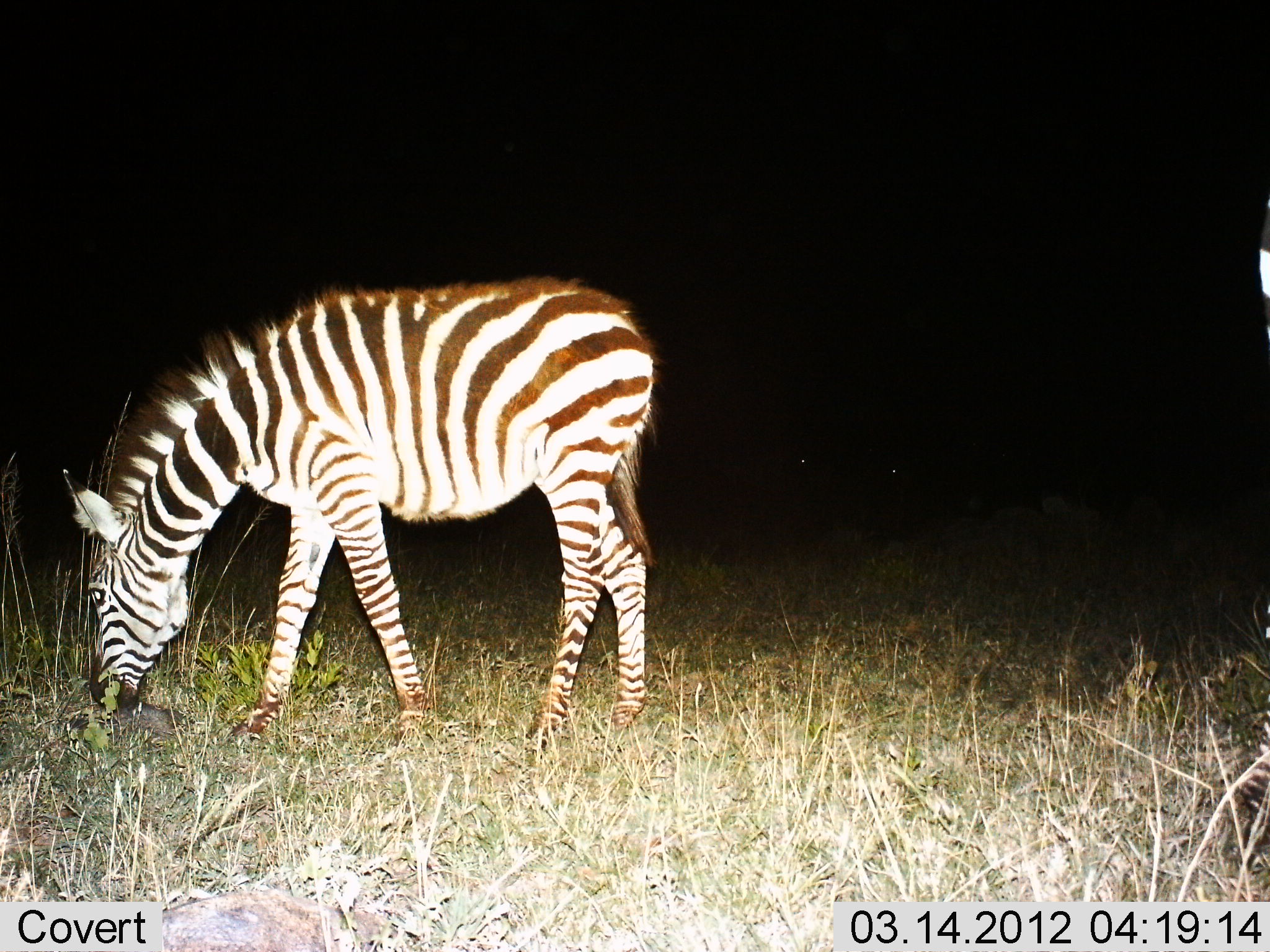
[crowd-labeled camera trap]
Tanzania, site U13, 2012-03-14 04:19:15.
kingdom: Animalia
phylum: Chordata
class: Mammalia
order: Perissodactyla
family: Equidae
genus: Equus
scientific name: Equus quagga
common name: plains zebra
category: zebra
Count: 1.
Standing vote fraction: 27%.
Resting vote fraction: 0%.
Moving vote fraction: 0%.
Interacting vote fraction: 0%.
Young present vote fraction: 0%.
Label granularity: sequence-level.